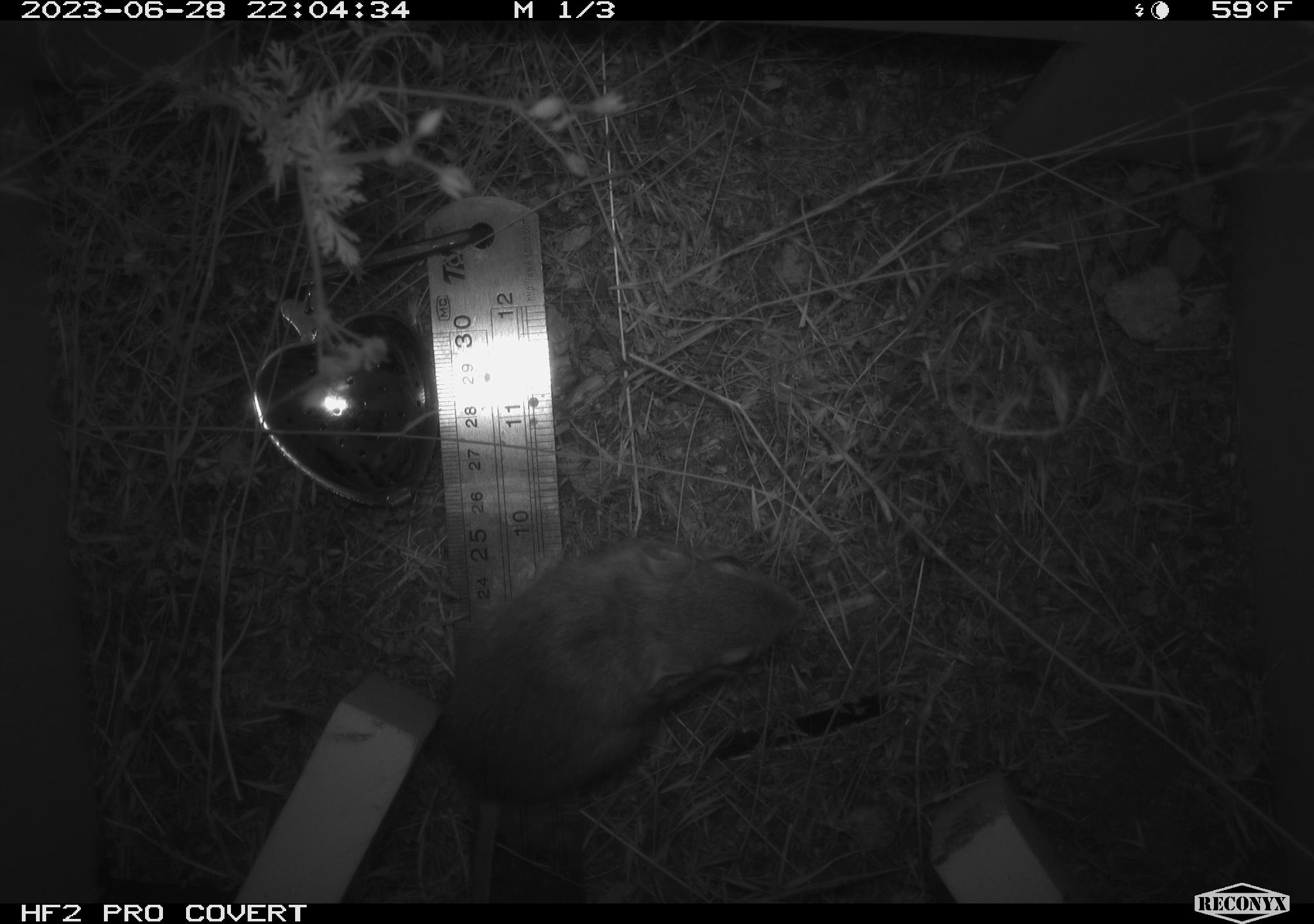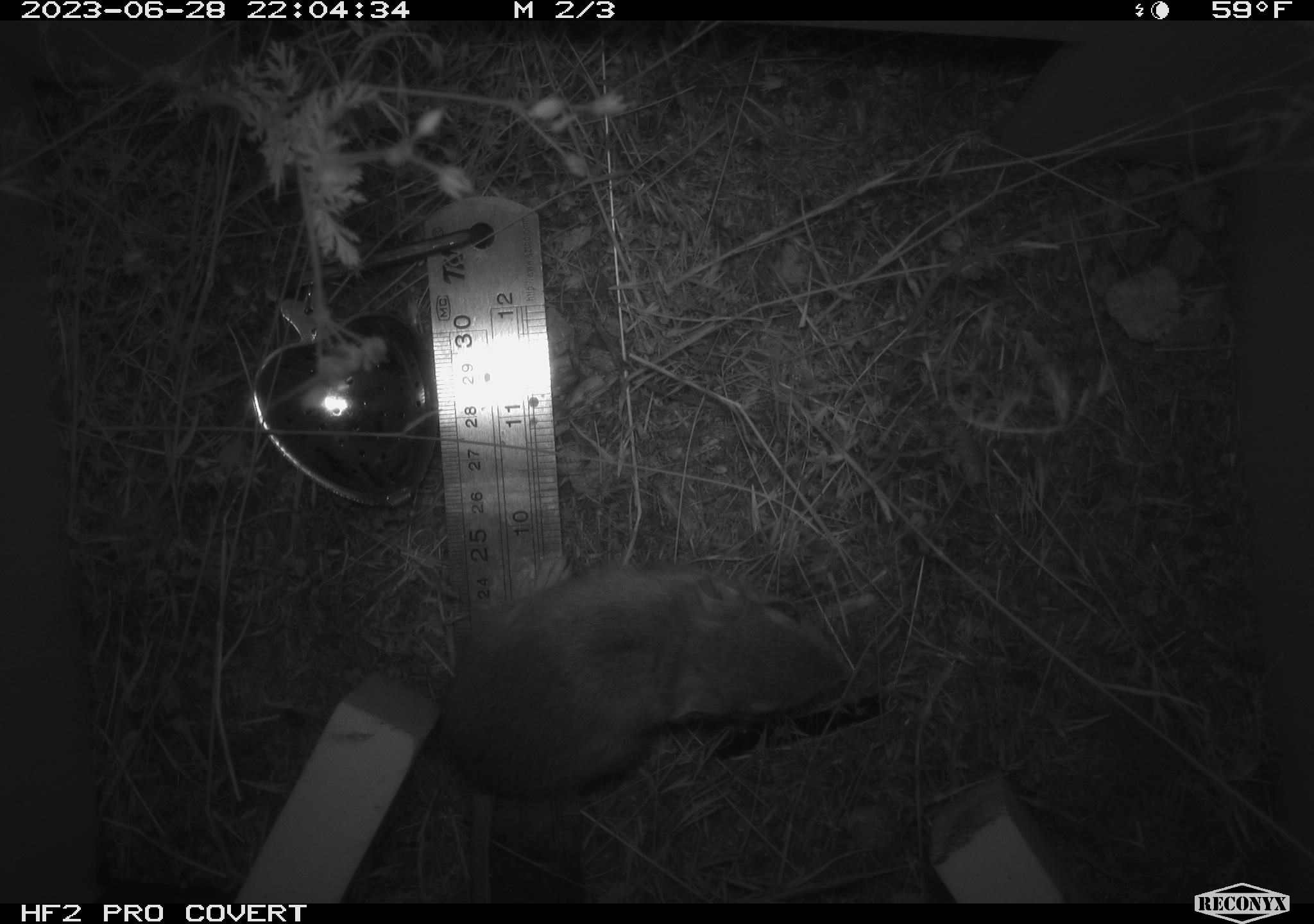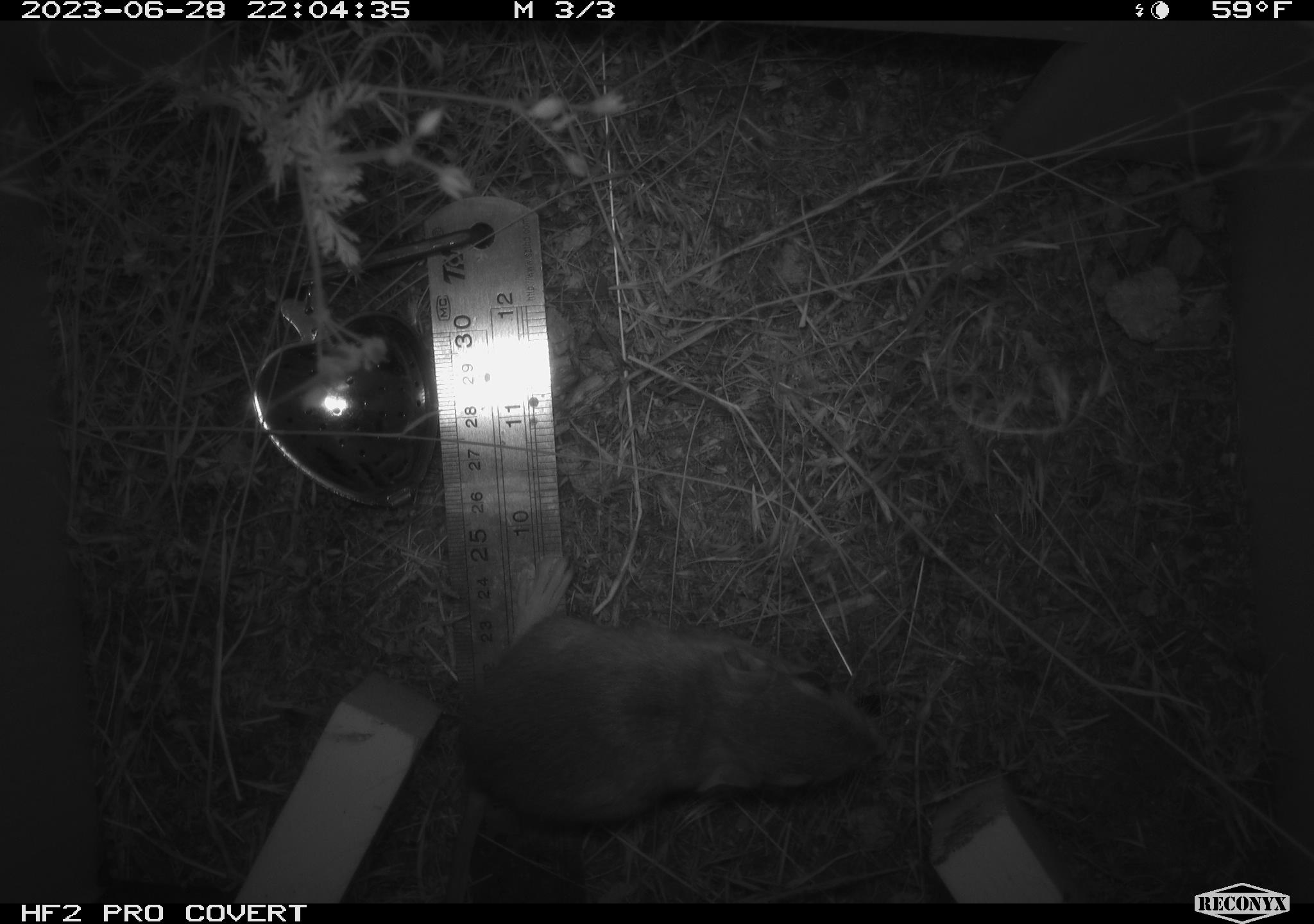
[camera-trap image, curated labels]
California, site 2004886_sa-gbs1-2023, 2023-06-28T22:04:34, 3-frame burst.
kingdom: Animalia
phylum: Chordata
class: Mammalia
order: Rodentia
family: Heteromyidae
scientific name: Heteromyidae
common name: kangaroo rats and pocket mice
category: heteromyidae family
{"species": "heteromyidae family (kangaroo rats and pocket mice) (Heteromyidae)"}